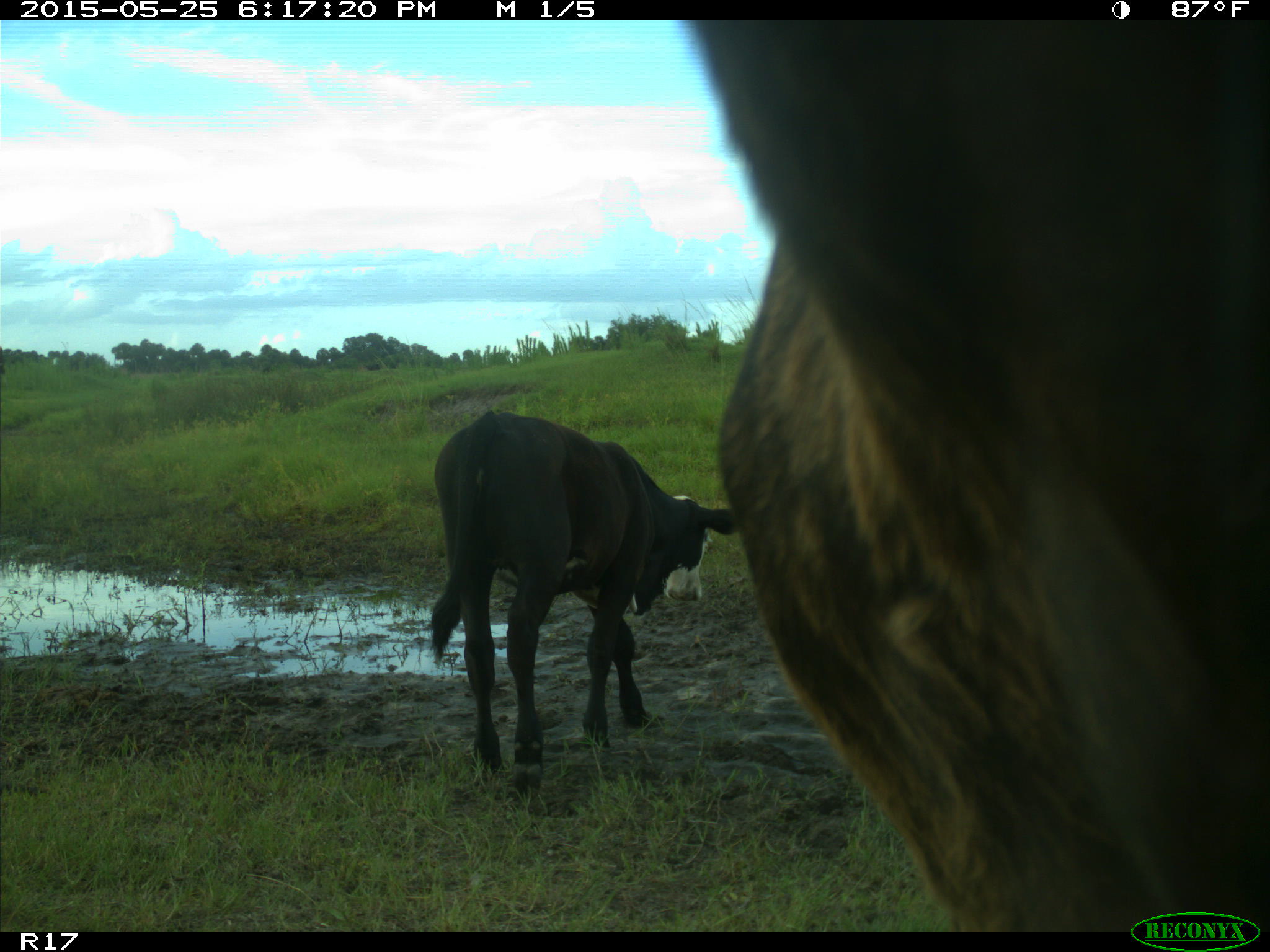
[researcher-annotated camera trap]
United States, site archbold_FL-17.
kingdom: Animalia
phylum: Chordata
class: Mammalia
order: Artiodactyla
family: Bovidae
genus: Bos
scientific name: Bos taurus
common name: domestic cow